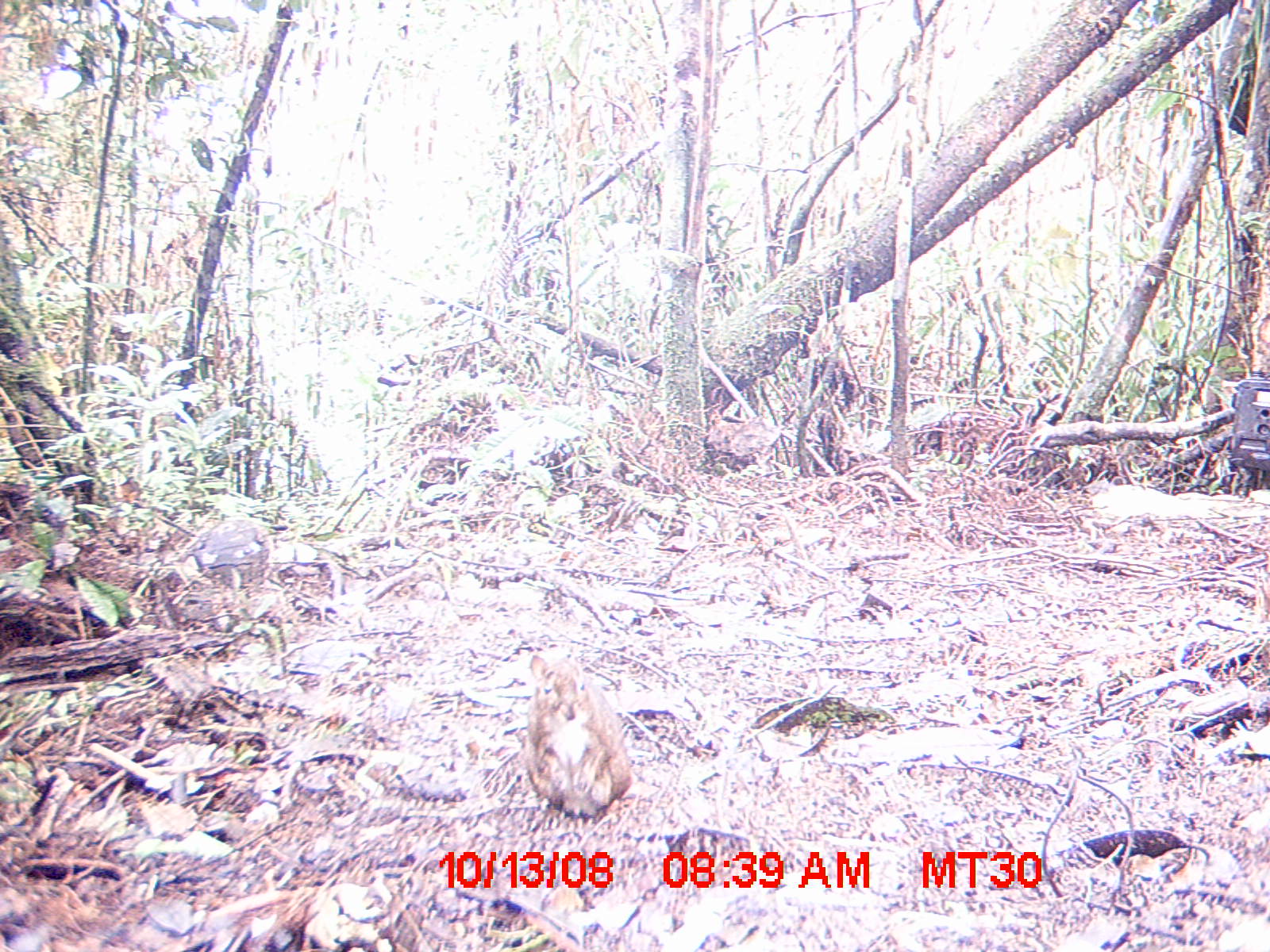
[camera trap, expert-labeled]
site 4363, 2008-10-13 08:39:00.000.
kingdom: Animalia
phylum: Chordata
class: Mammalia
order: Rodentia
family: Nesomyidae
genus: Nesomys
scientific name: Nesomys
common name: nesomys rodents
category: nesomys sp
Nesomys sp (nesomys rodents) (Nesomys), count 1.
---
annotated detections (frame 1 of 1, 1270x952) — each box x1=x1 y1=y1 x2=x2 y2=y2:
nesomys sp: x1=520 y1=654 x2=633 y2=819